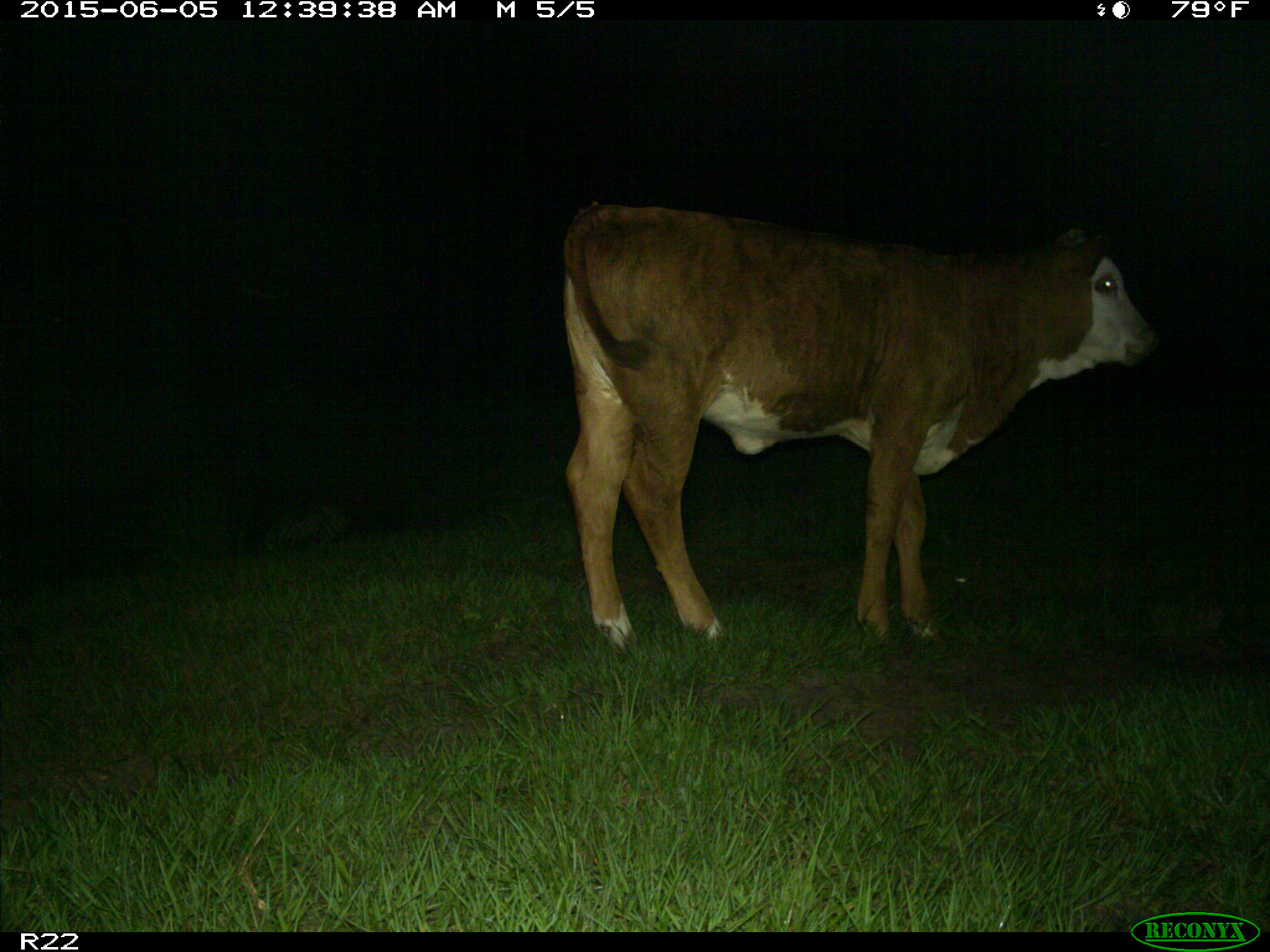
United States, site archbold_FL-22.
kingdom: Animalia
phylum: Chordata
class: Mammalia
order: Artiodactyla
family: Bovidae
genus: Bos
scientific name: Bos taurus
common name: domestic cow